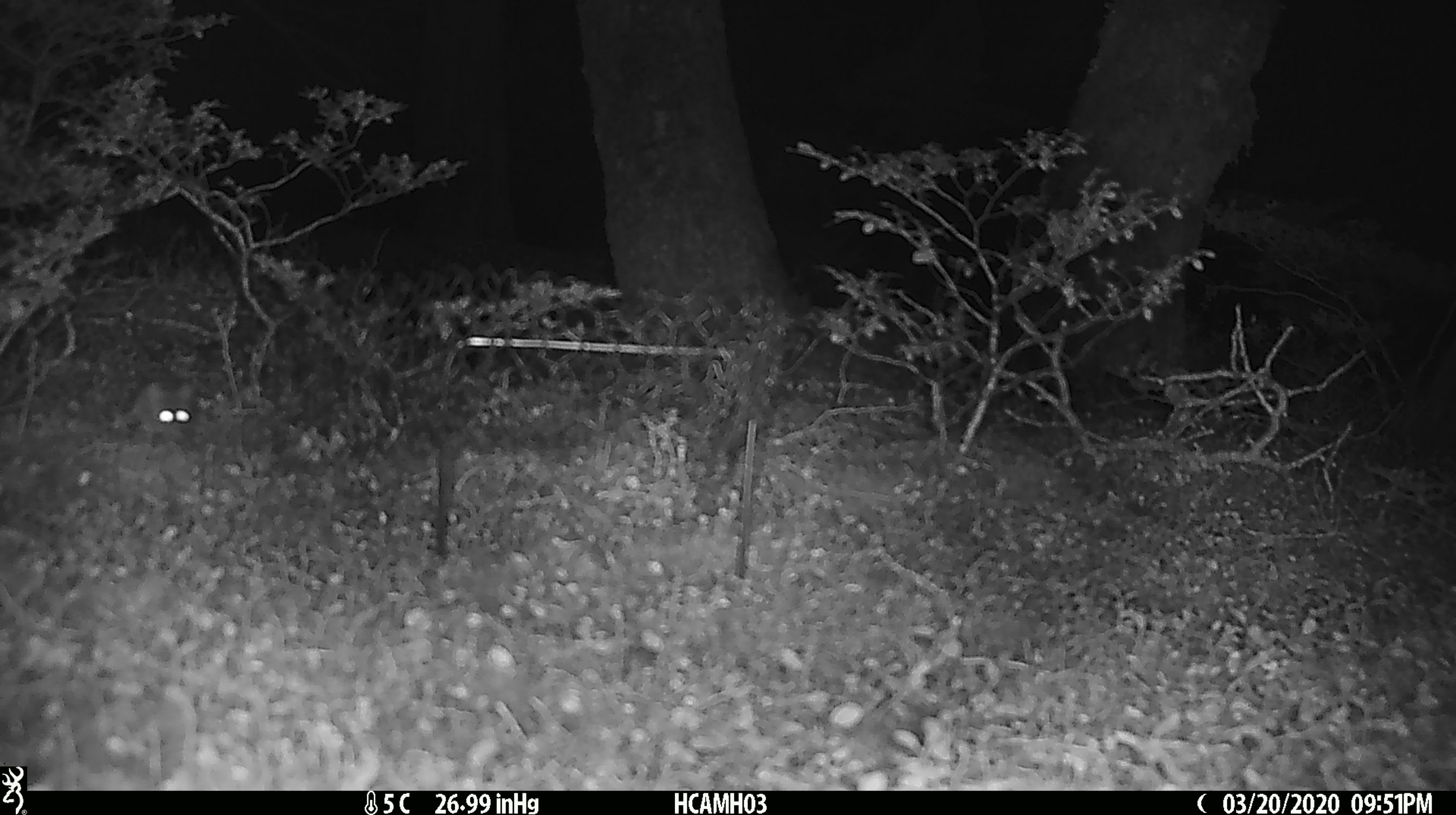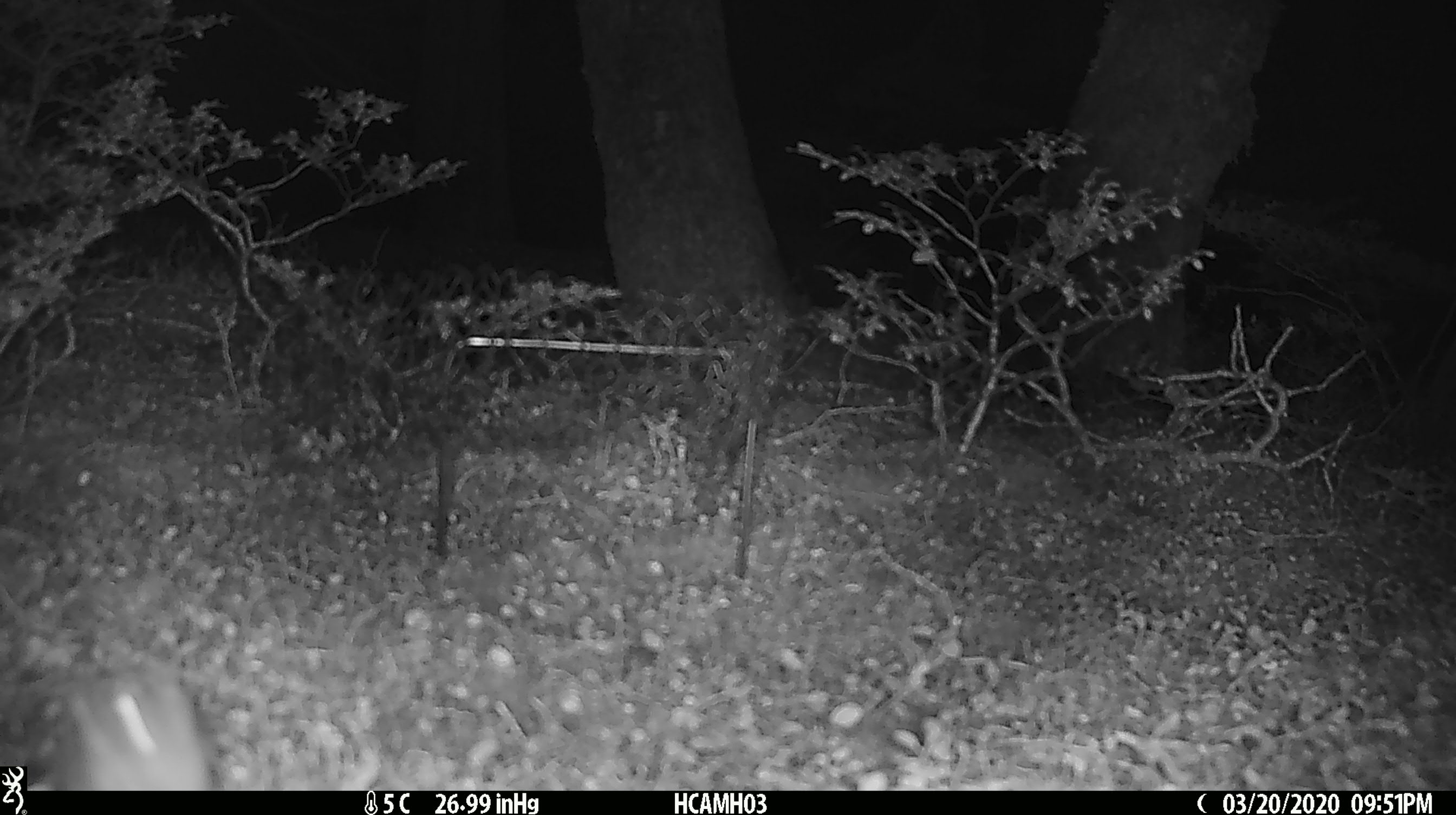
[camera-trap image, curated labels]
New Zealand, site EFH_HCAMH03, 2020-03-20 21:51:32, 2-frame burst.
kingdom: Animalia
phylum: Chordata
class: Mammalia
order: Rodentia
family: Muridae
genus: Mus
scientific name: Mus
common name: mouse